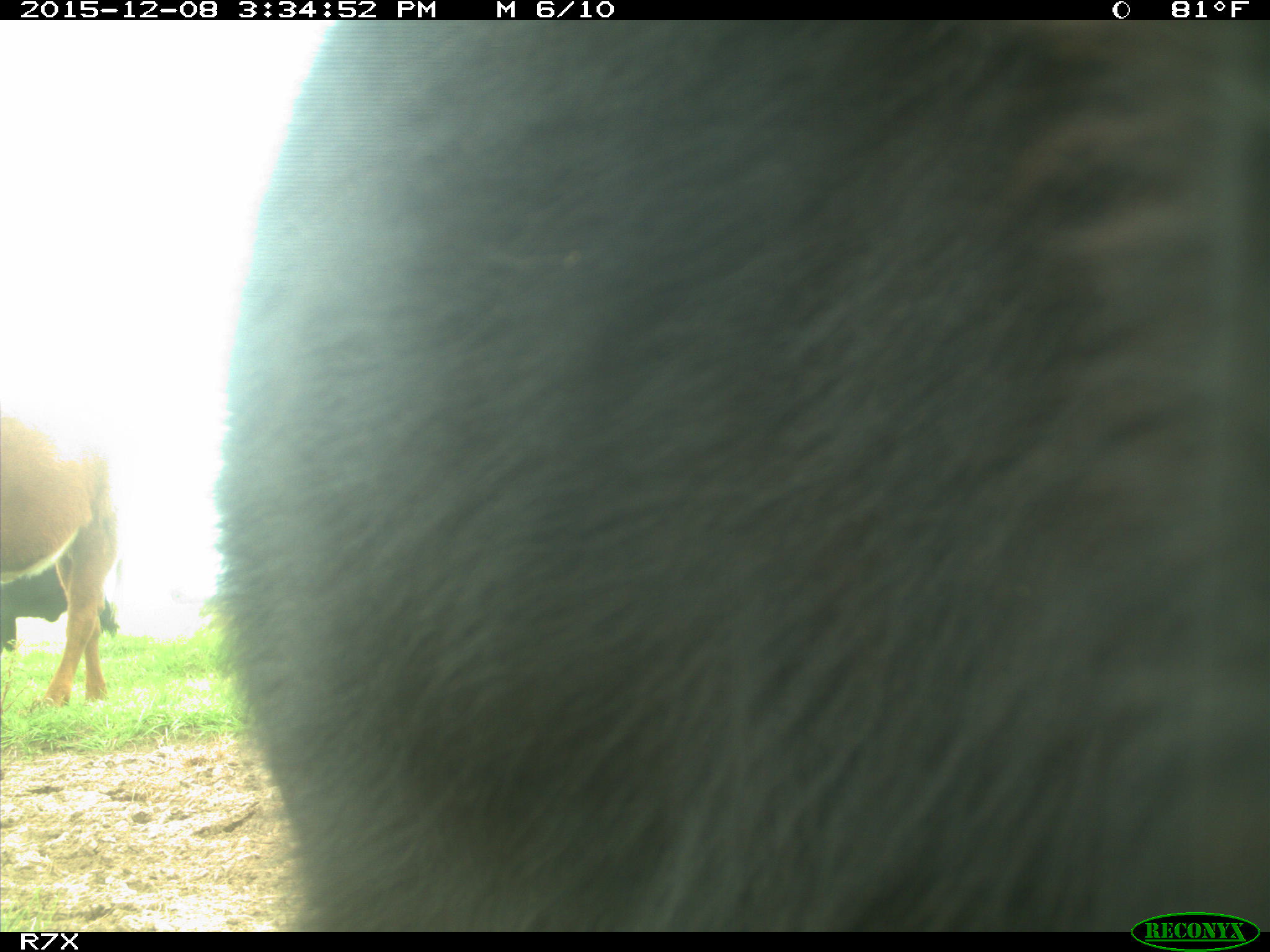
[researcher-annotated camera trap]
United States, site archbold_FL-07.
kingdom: Animalia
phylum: Chordata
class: Mammalia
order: Artiodactyla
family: Bovidae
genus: Bos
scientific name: Bos taurus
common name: domestic cow